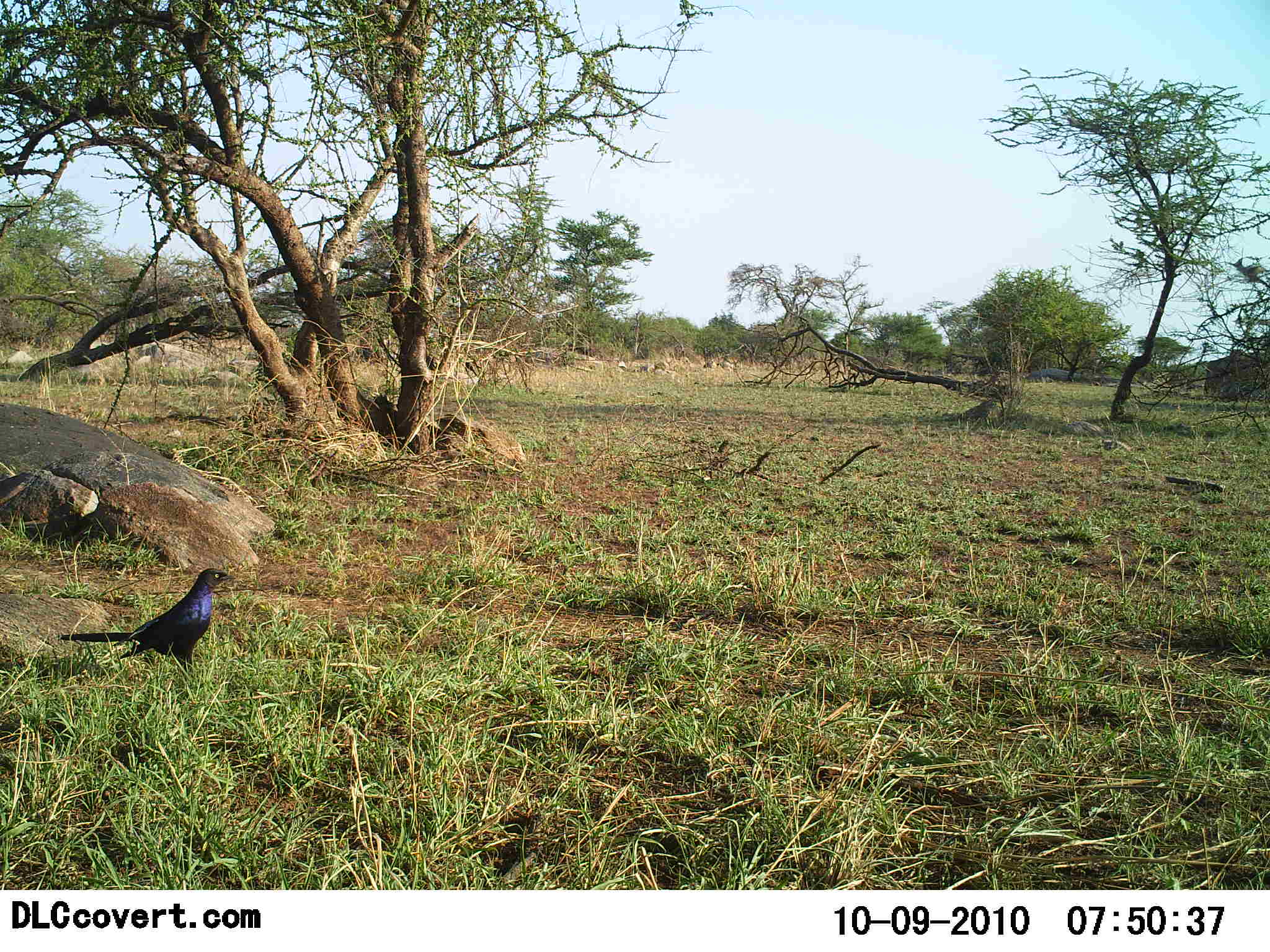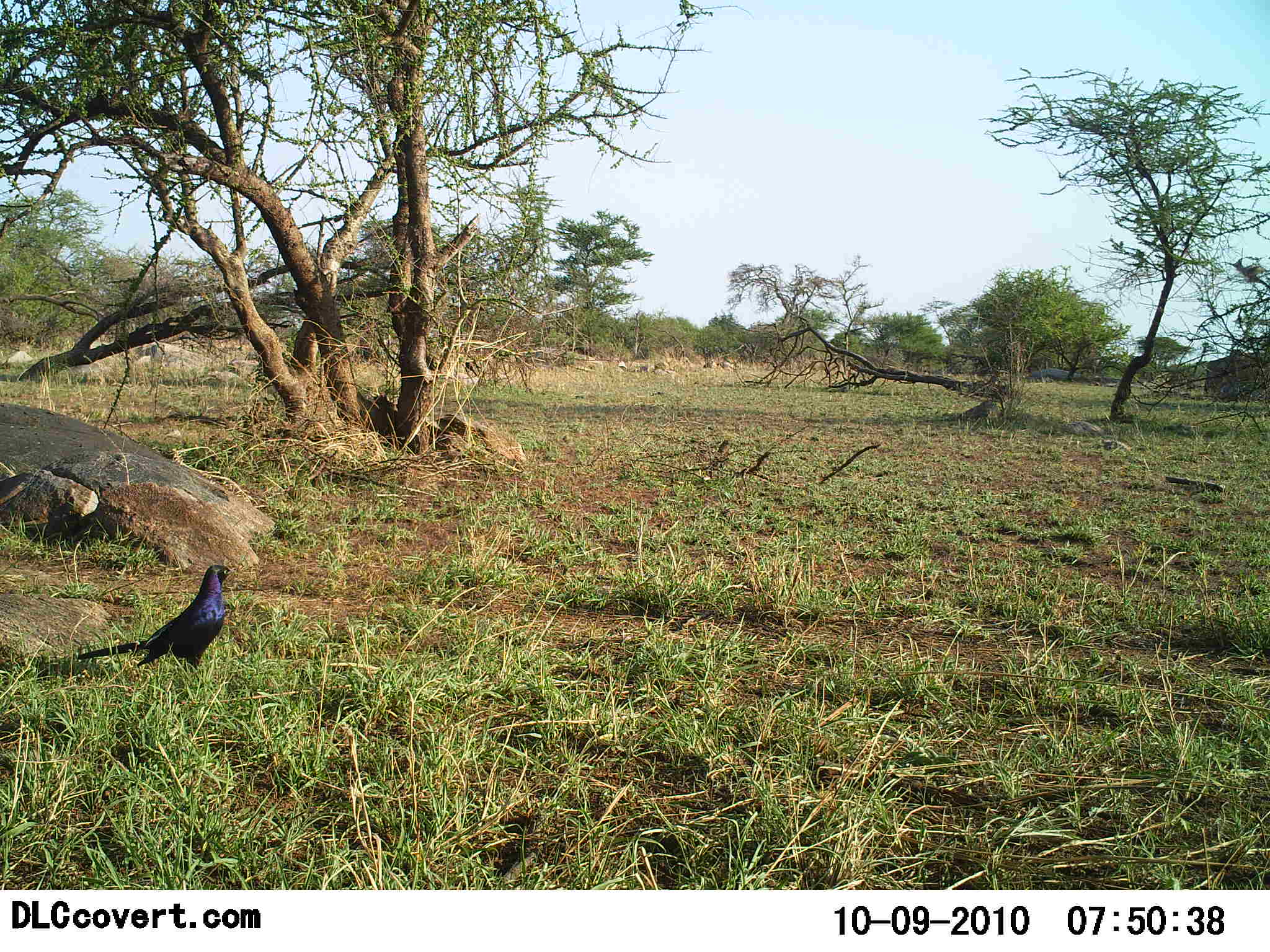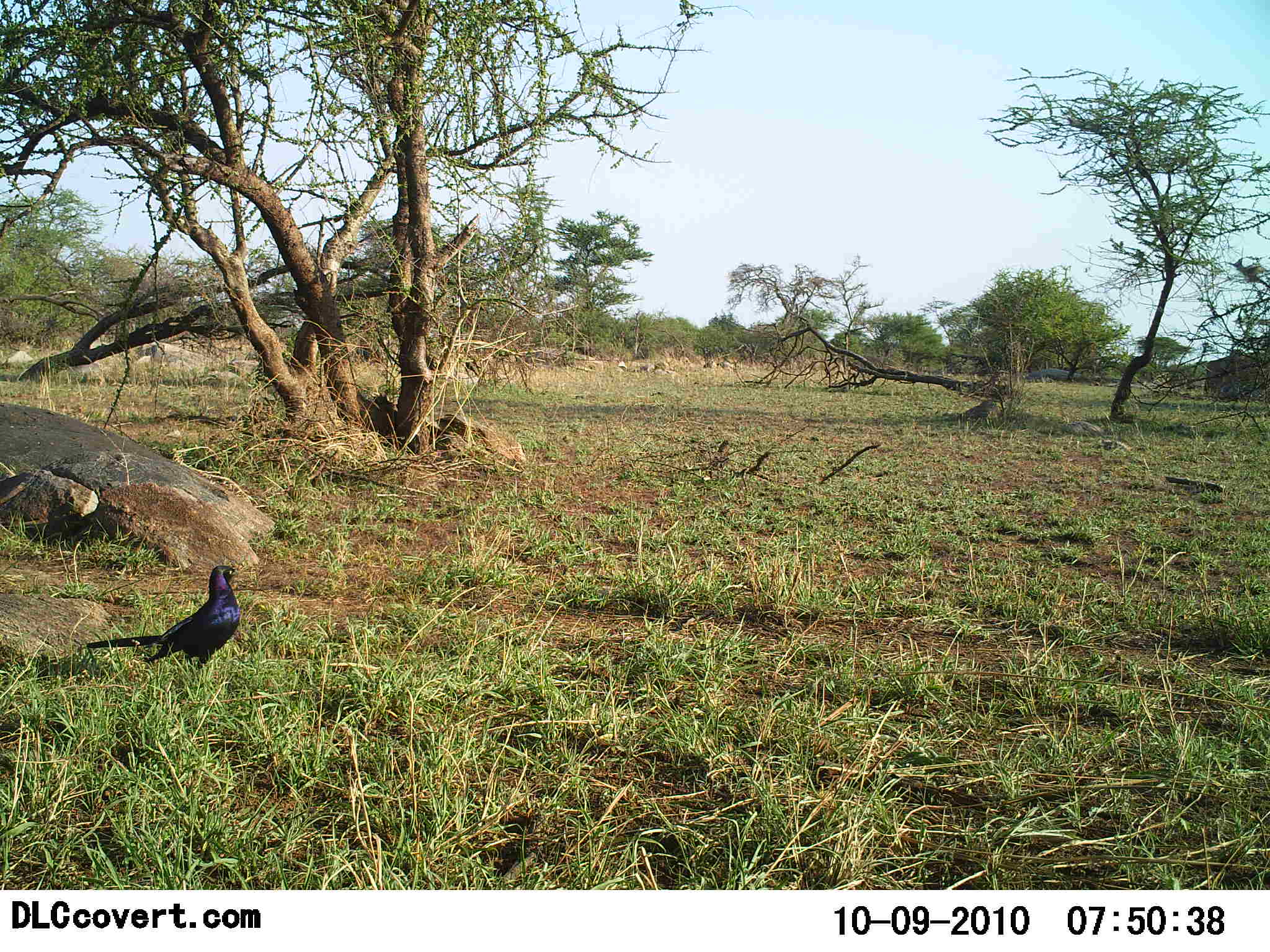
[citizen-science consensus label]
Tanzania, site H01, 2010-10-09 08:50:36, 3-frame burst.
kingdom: Animalia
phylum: Chordata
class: Aves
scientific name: Aves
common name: bird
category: otherbird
Otherbird (bird) (Aves), count 1. Behavior (volunteer vote fractions): standing 89%, resting 0%, moving 11%, interacting 0%. Young present (vote fraction): 0%. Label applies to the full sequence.